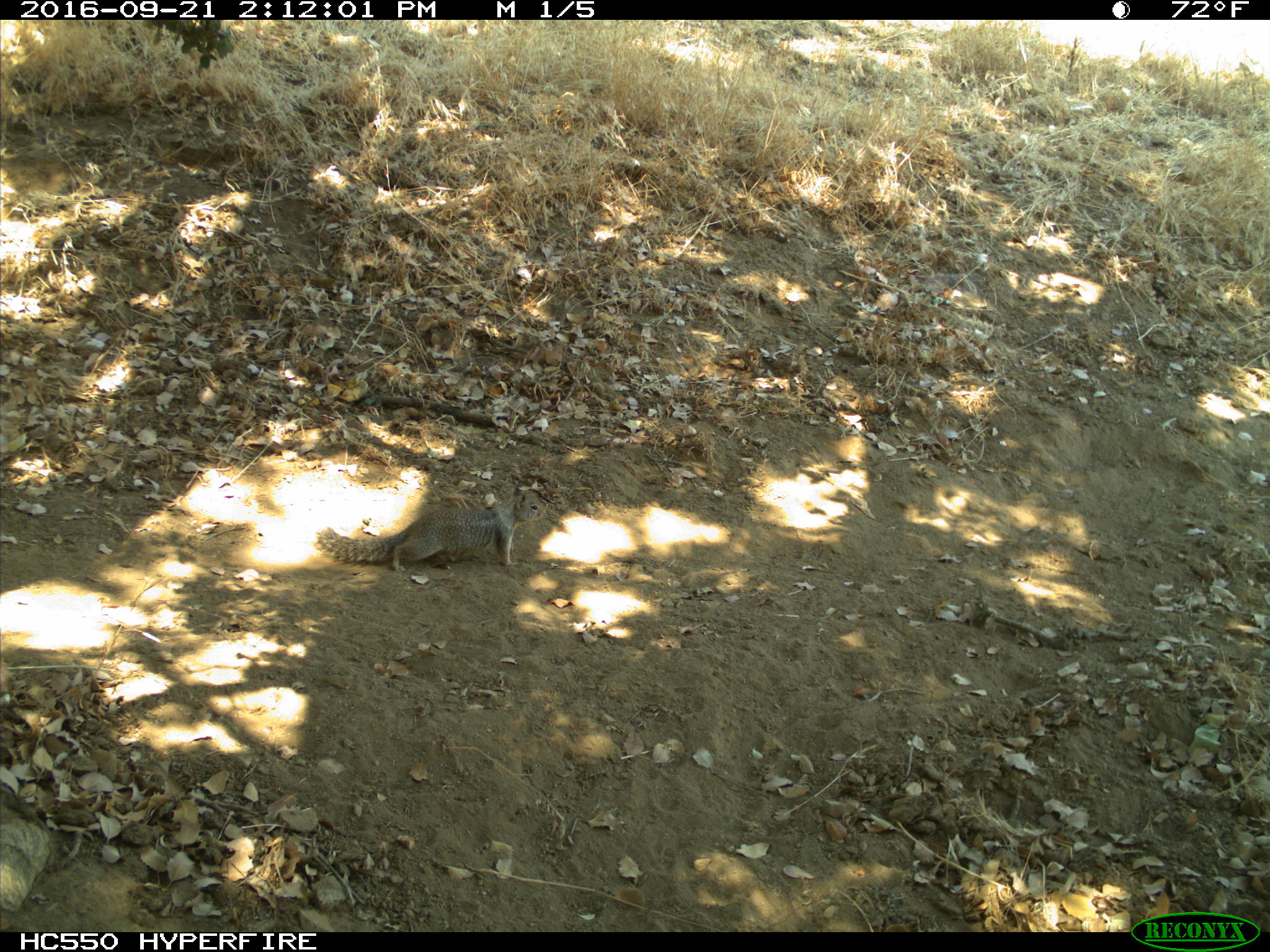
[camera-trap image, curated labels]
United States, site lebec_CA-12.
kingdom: Animalia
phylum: Chordata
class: Mammalia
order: Rodentia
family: Sciuridae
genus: Otospermophilus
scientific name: Otospermophilus beecheyi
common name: california ground squirrel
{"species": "Otospermophilus beecheyi (california ground squirrel)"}